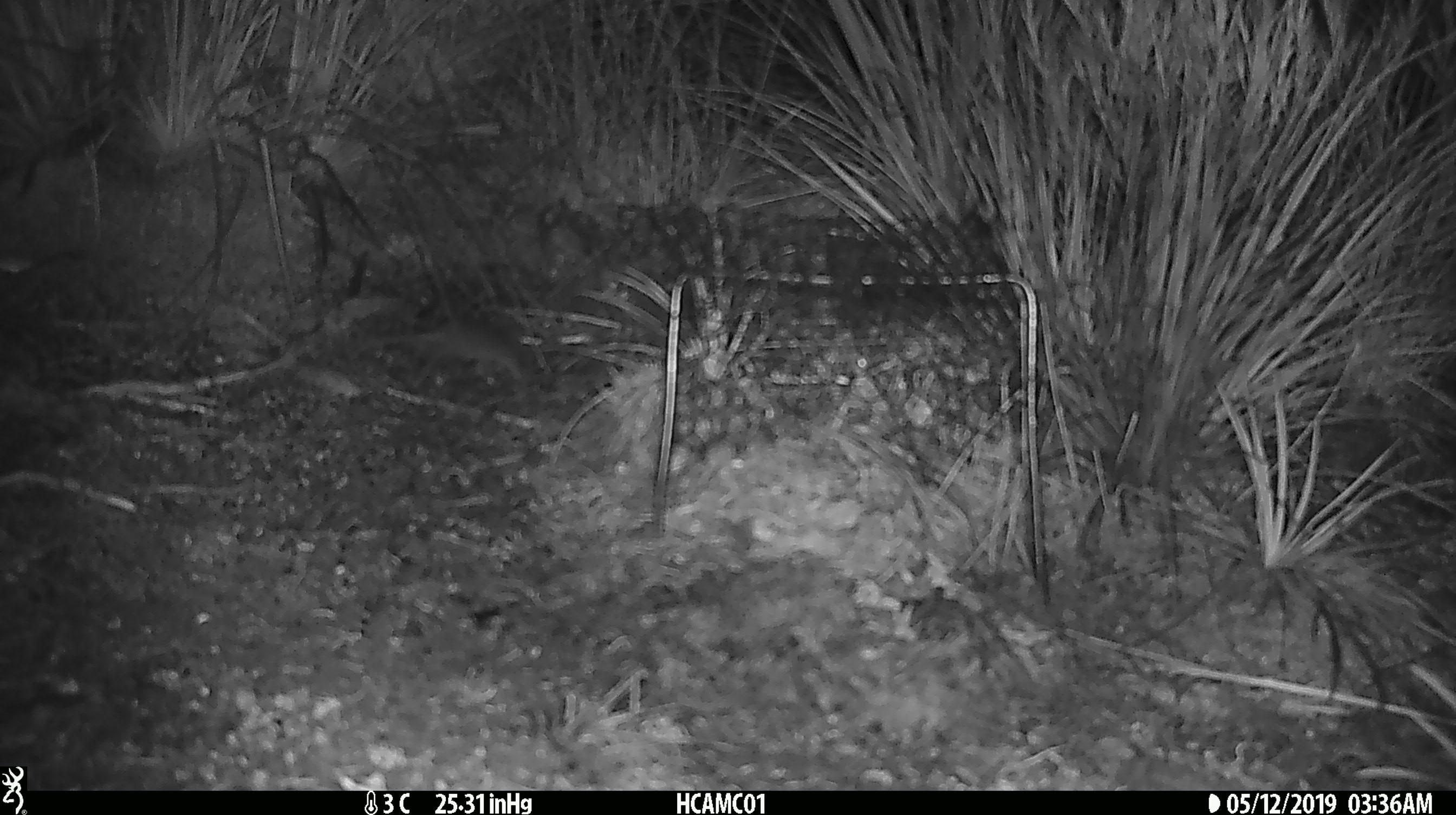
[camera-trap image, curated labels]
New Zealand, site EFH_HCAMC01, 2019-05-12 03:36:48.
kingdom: Animalia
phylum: Chordata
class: Mammalia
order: Rodentia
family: Muridae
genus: Mus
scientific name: Mus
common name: mouse